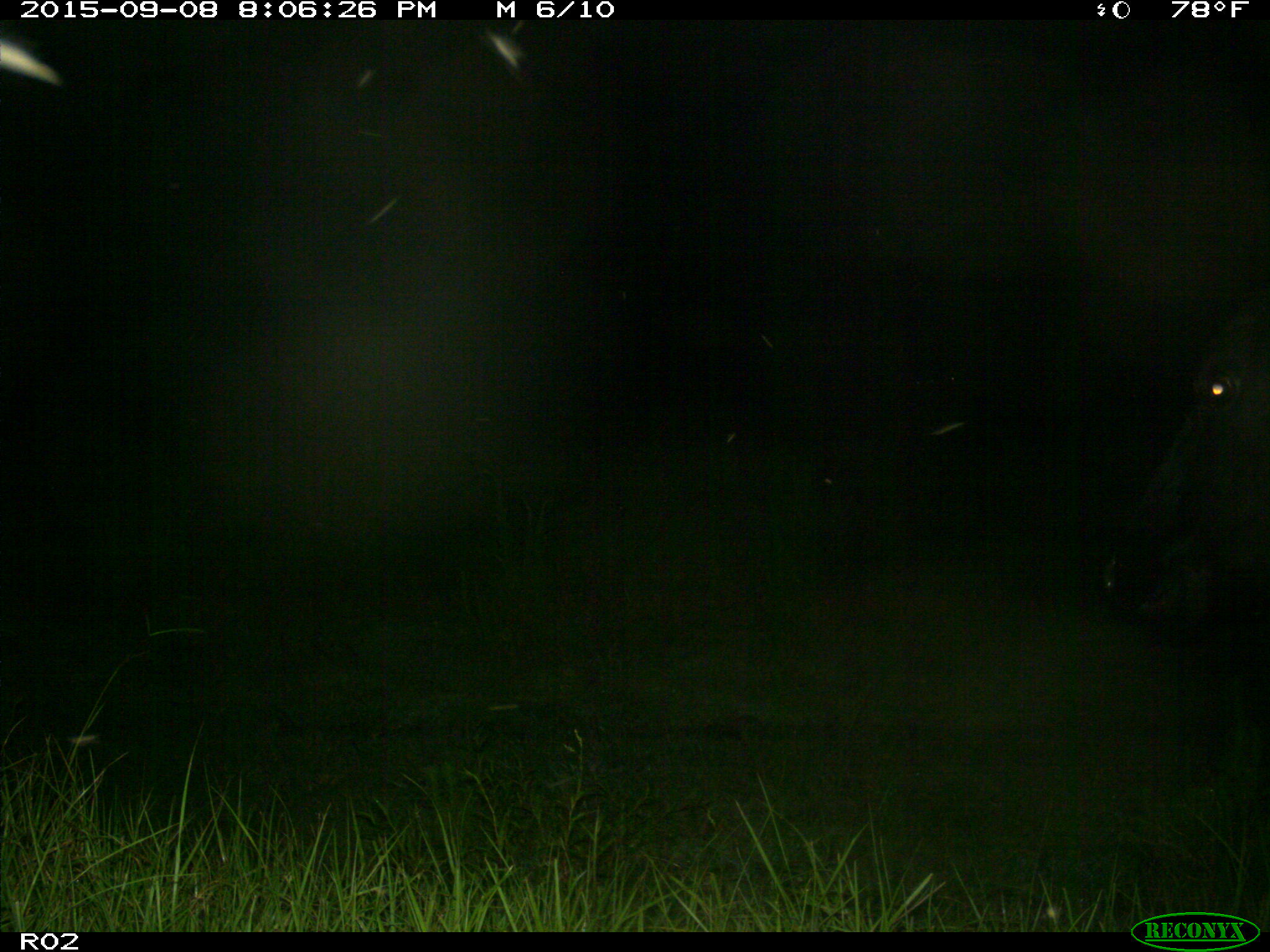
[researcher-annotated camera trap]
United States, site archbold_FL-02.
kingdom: Animalia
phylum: Chordata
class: Mammalia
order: Artiodactyla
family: Bovidae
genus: Bos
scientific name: Bos taurus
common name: domestic cow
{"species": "Bos taurus (domestic cow)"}